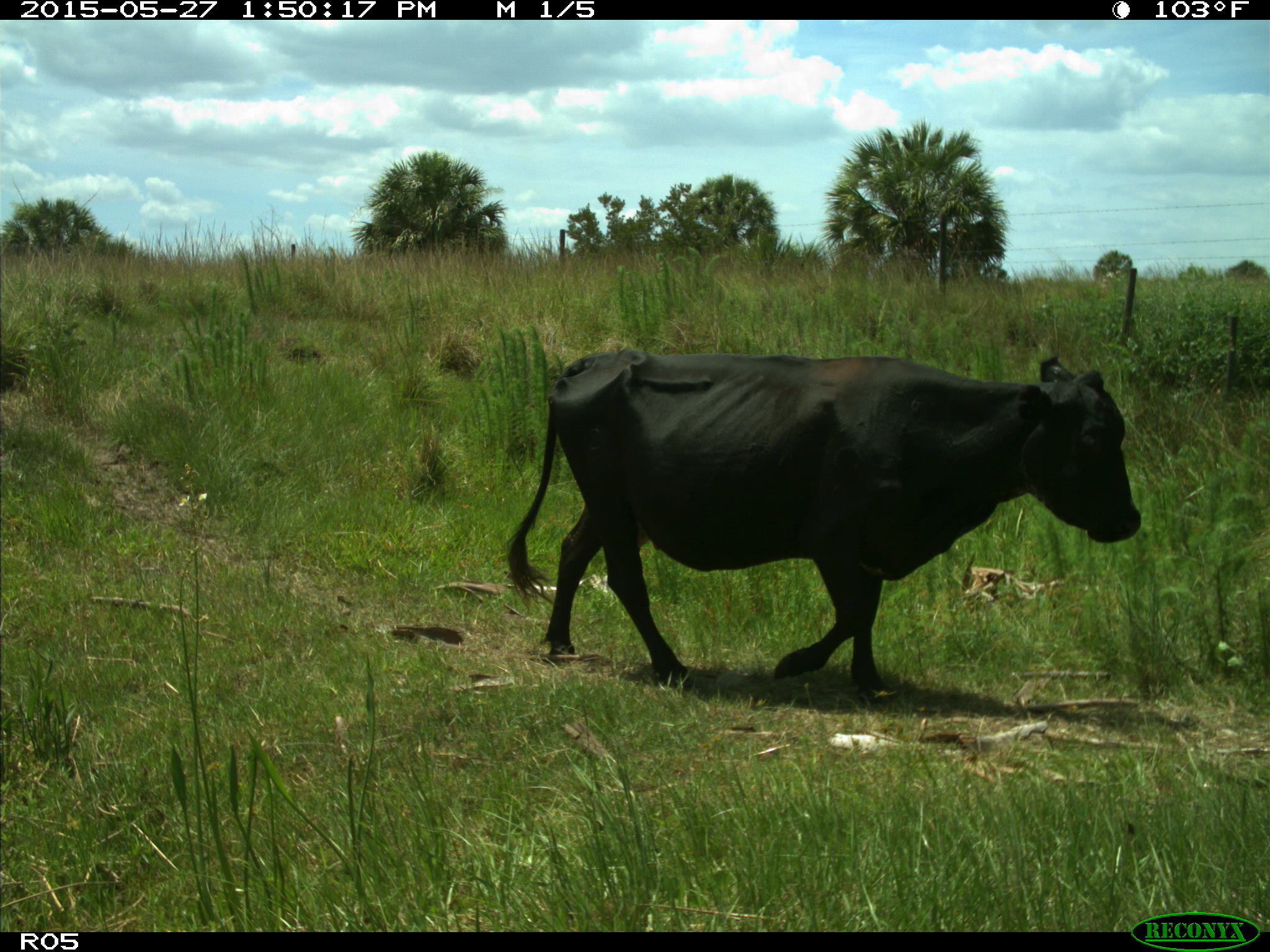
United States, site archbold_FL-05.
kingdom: Animalia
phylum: Chordata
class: Mammalia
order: Artiodactyla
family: Bovidae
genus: Bos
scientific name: Bos taurus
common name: domestic cow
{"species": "Bos taurus (domestic cow)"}